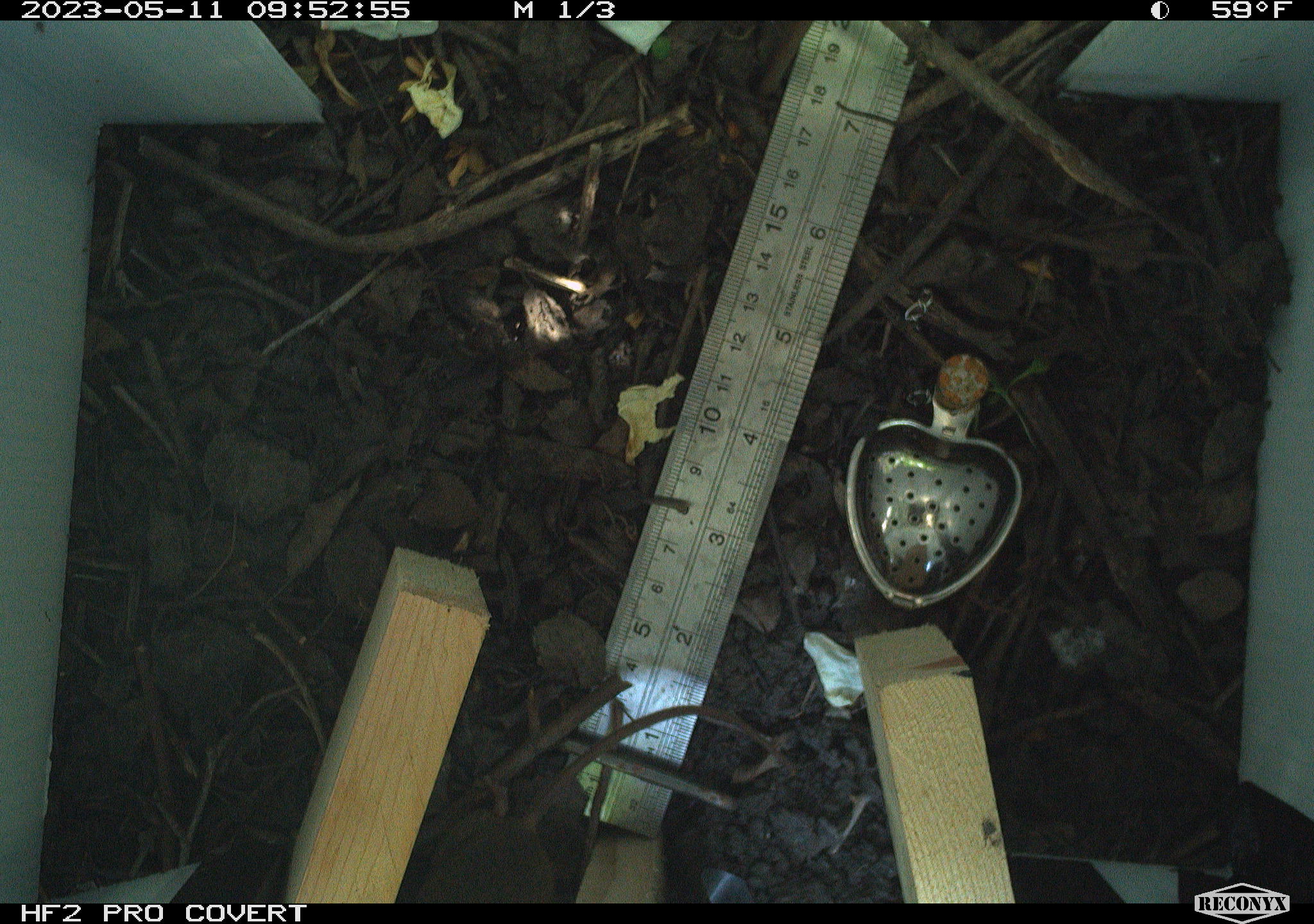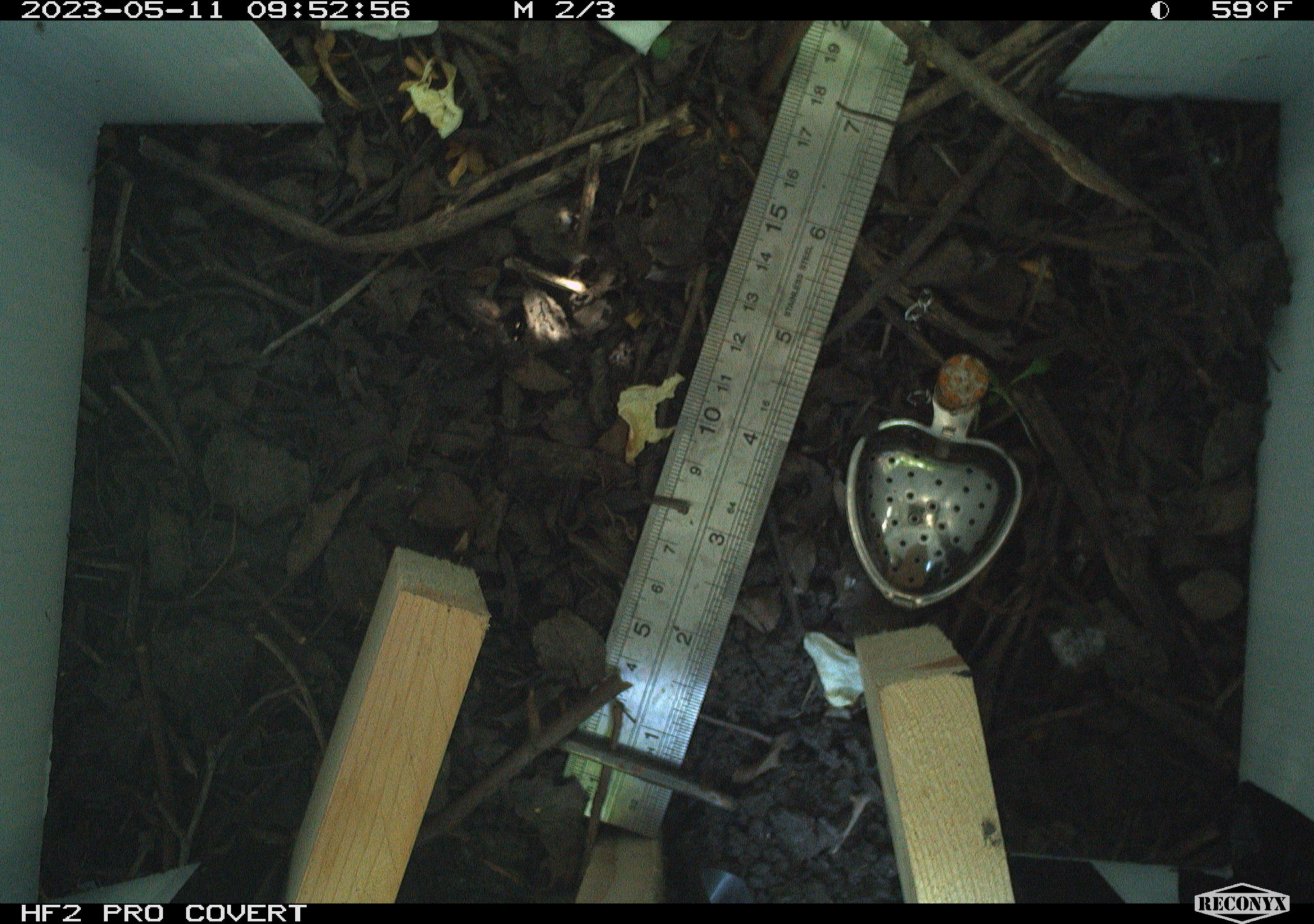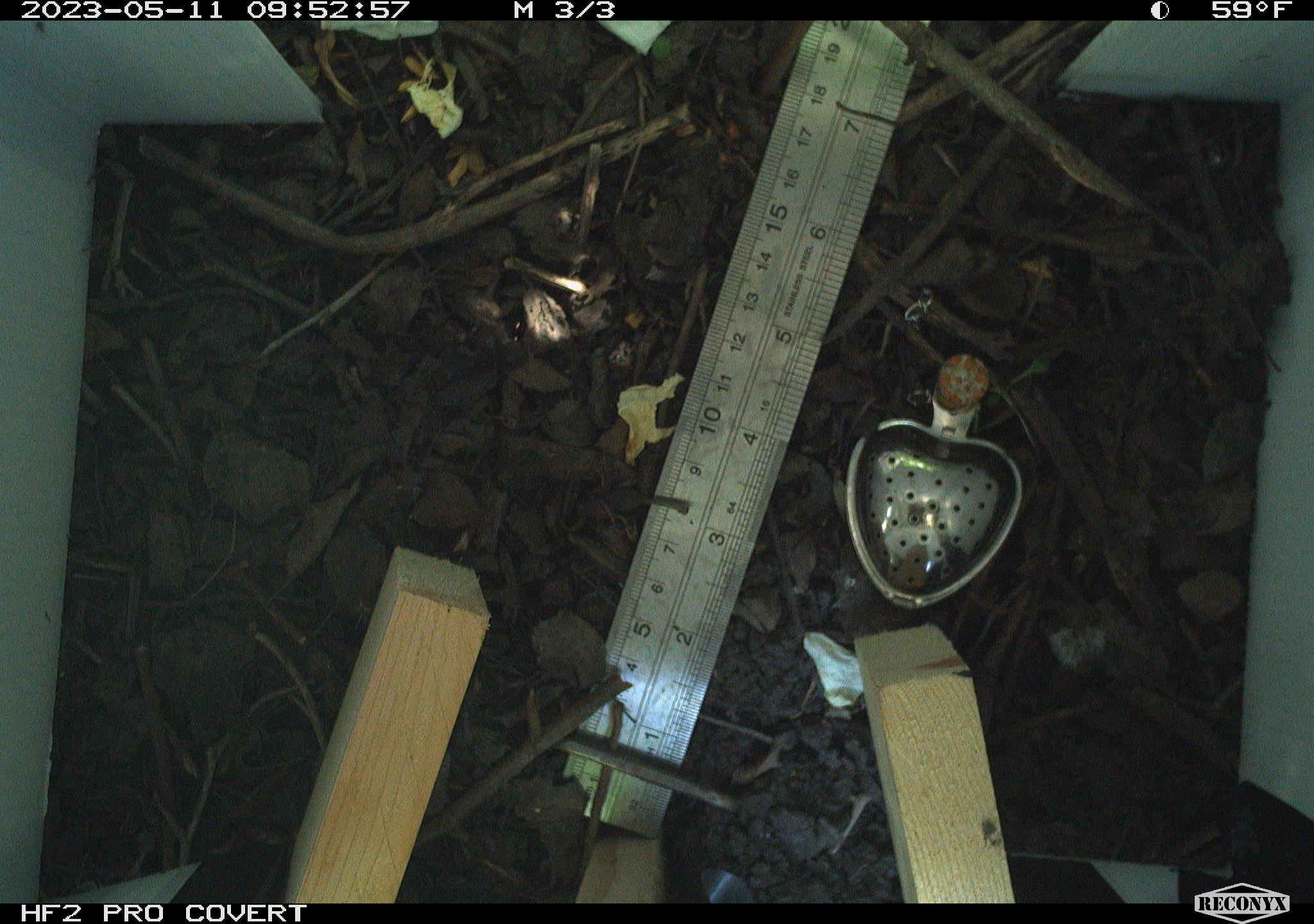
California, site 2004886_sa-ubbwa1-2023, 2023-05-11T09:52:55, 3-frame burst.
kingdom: Animalia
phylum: Chordata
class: Mammalia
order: Rodentia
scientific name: Rodentia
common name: rodent